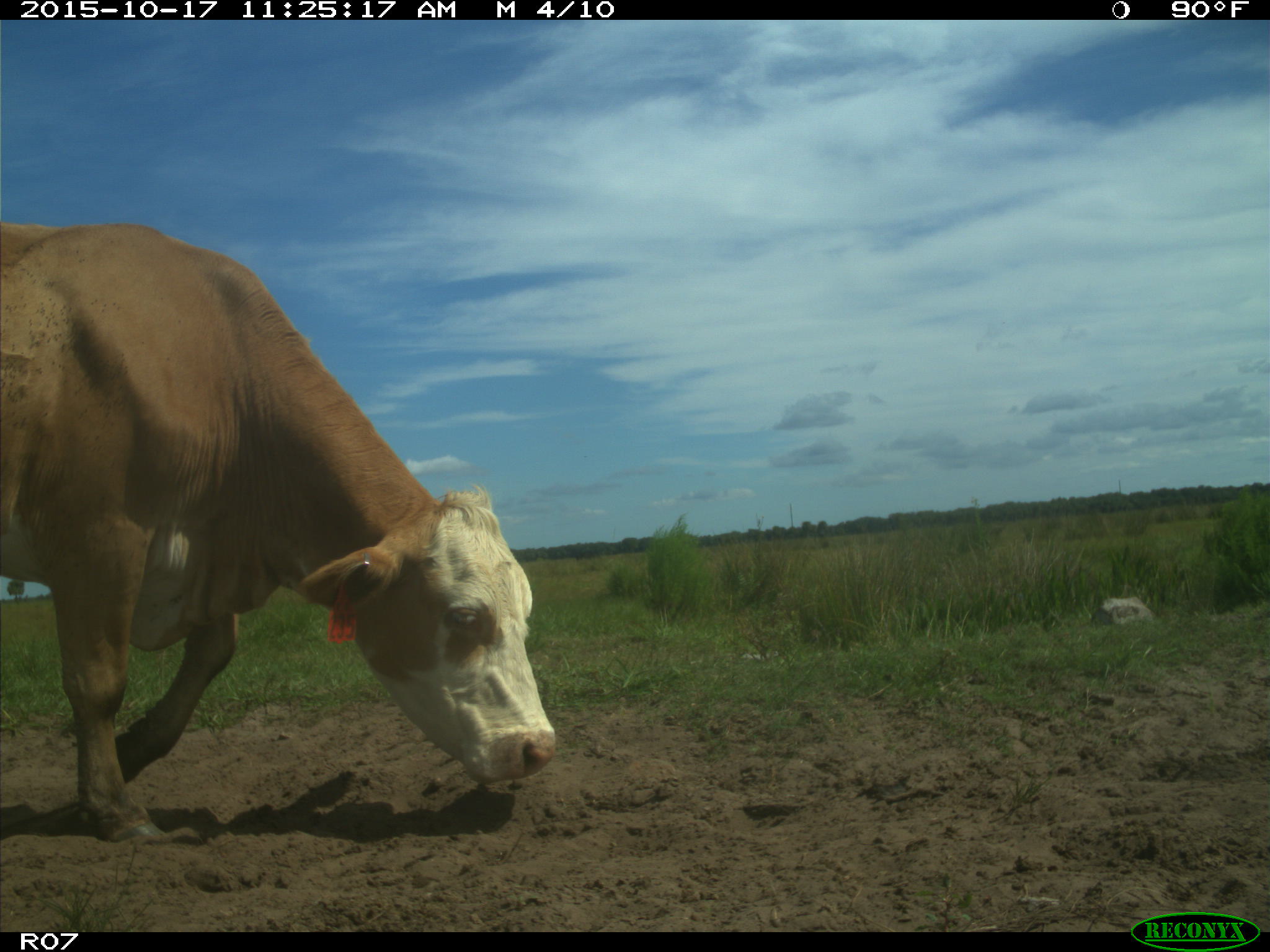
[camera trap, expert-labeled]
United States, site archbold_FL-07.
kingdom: Animalia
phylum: Chordata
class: Mammalia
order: Artiodactyla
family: Bovidae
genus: Bos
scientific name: Bos taurus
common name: domestic cow